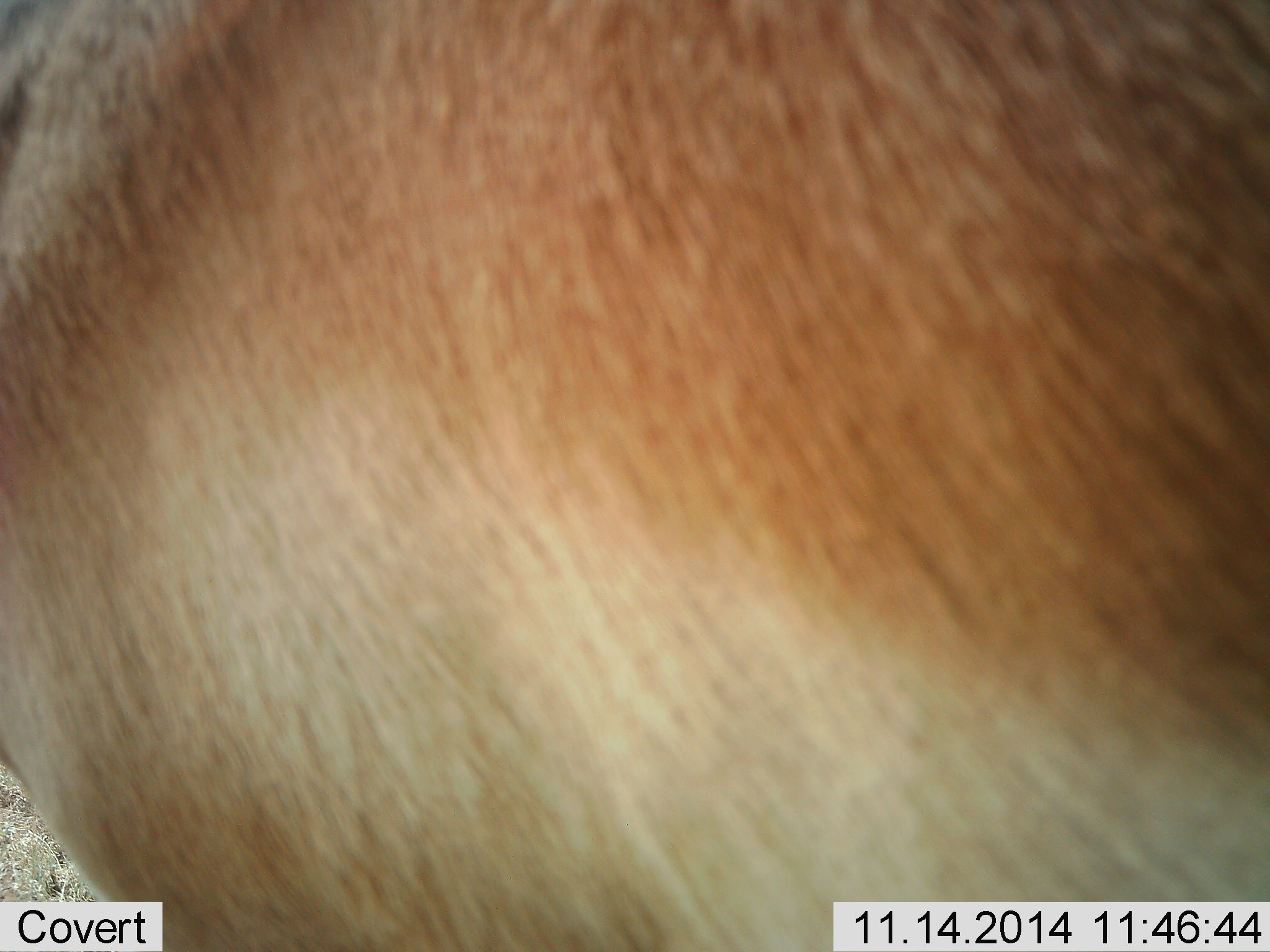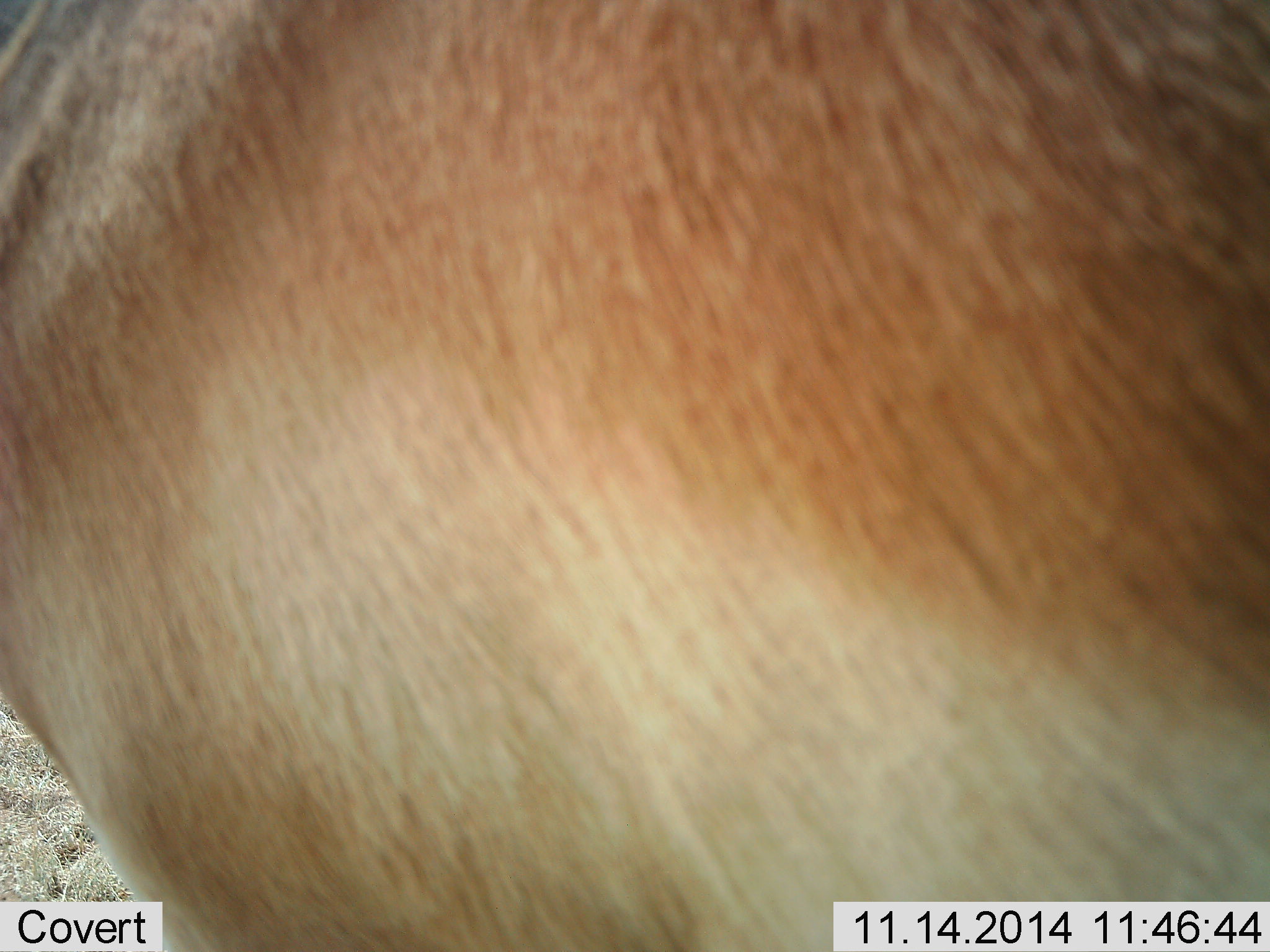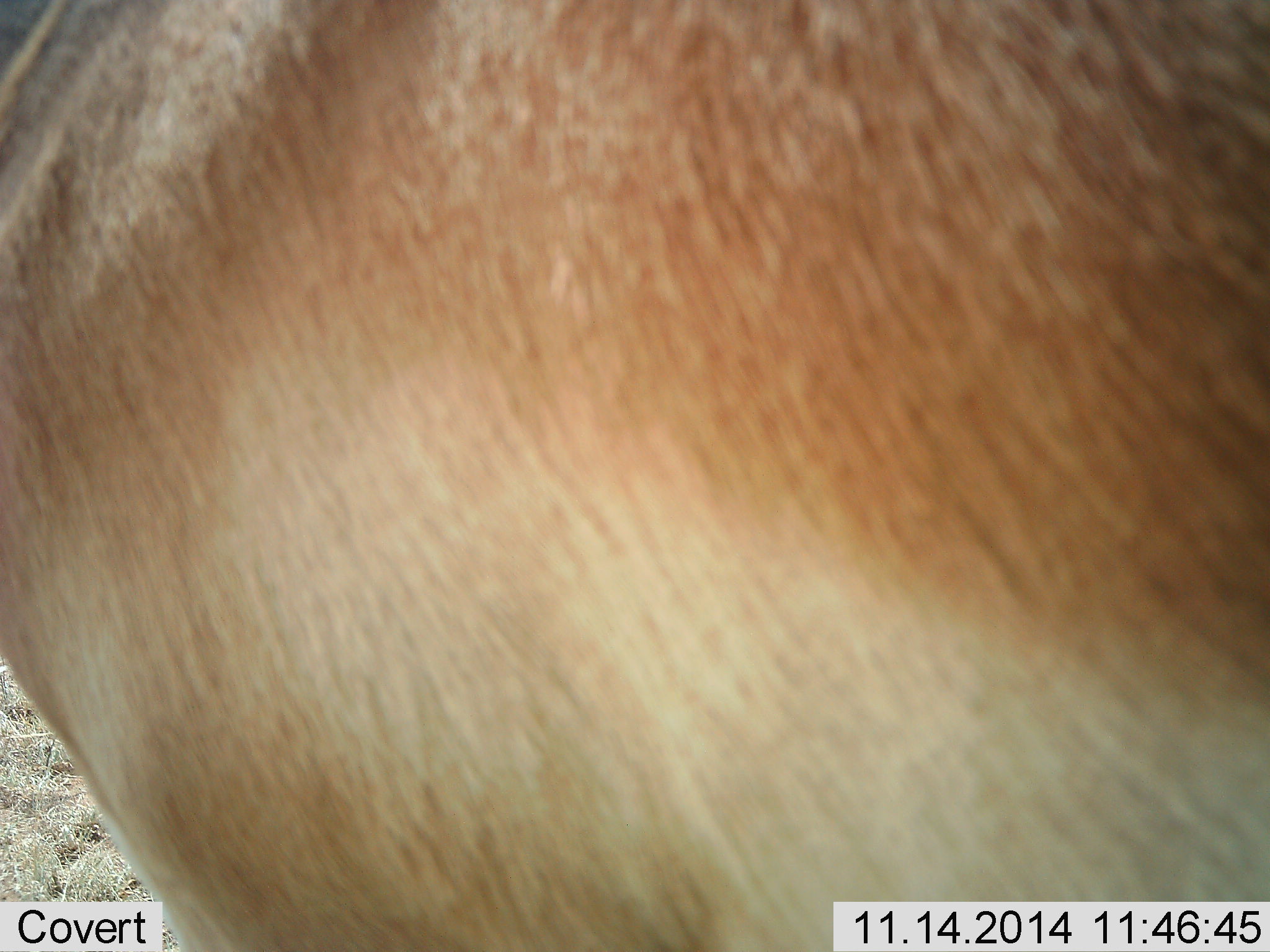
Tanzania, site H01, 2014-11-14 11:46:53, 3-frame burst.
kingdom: Animalia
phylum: Chordata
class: Mammalia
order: Artiodactyla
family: Bovidae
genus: Nanger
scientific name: Nanger granti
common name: grant's gazelle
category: gazellegrants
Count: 1.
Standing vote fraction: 100%.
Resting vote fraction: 0%.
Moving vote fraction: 0%.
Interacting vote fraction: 0%.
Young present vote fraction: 0%.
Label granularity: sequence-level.